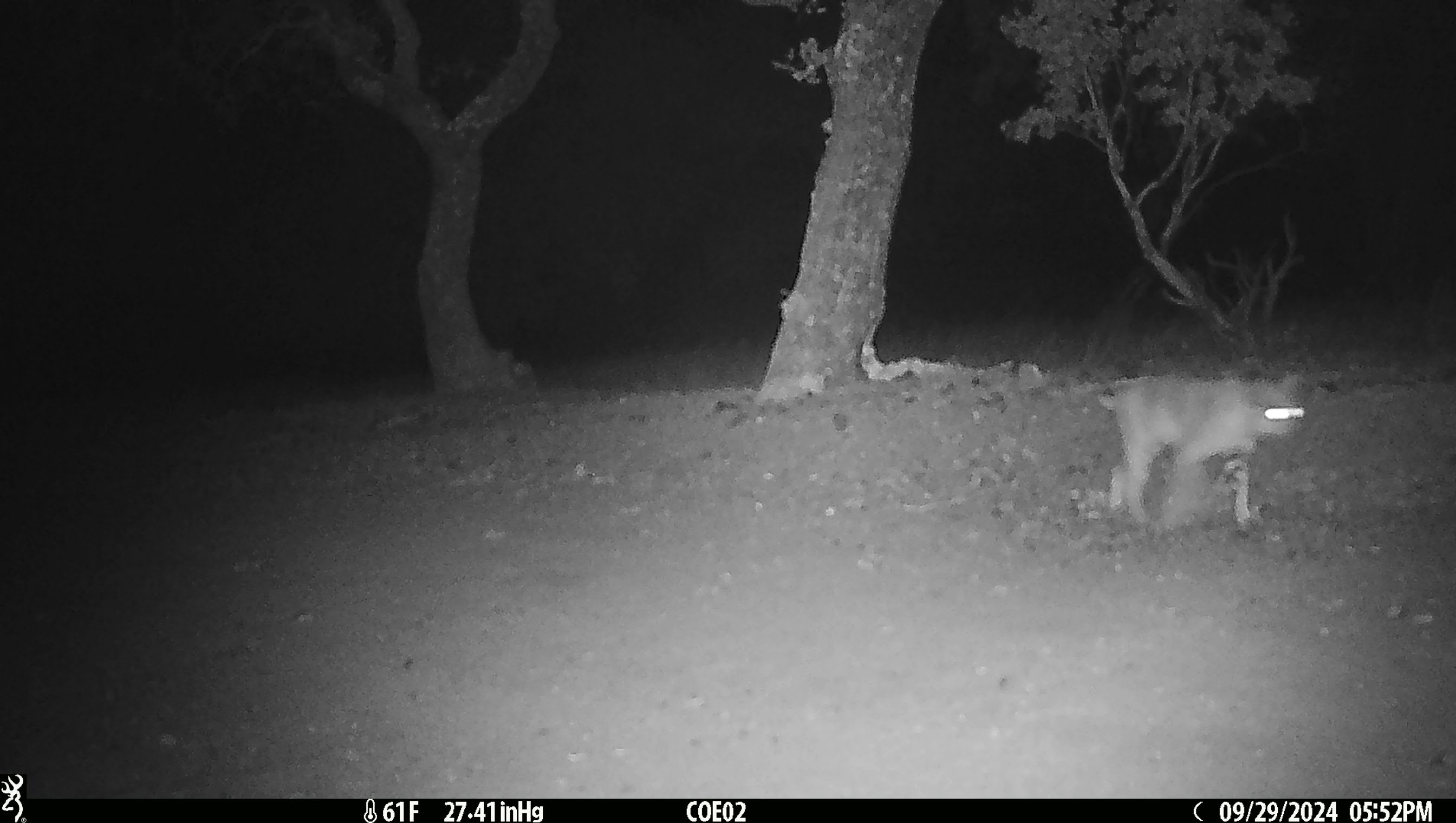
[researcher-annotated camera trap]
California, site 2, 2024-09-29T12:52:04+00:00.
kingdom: Animalia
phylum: Chordata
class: Mammalia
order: Carnivora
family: Felidae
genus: Lynx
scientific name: Lynx rufus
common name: bobcat